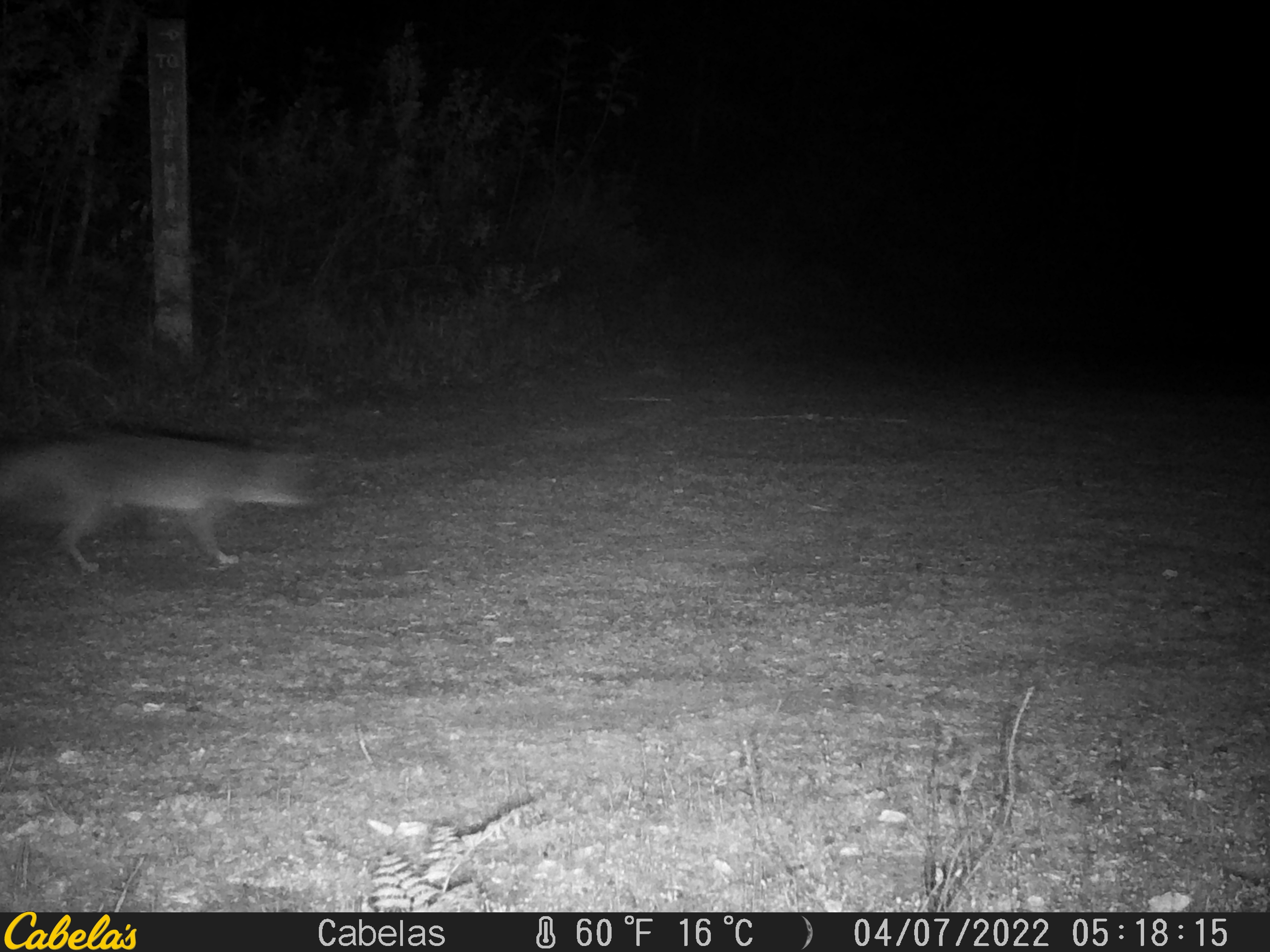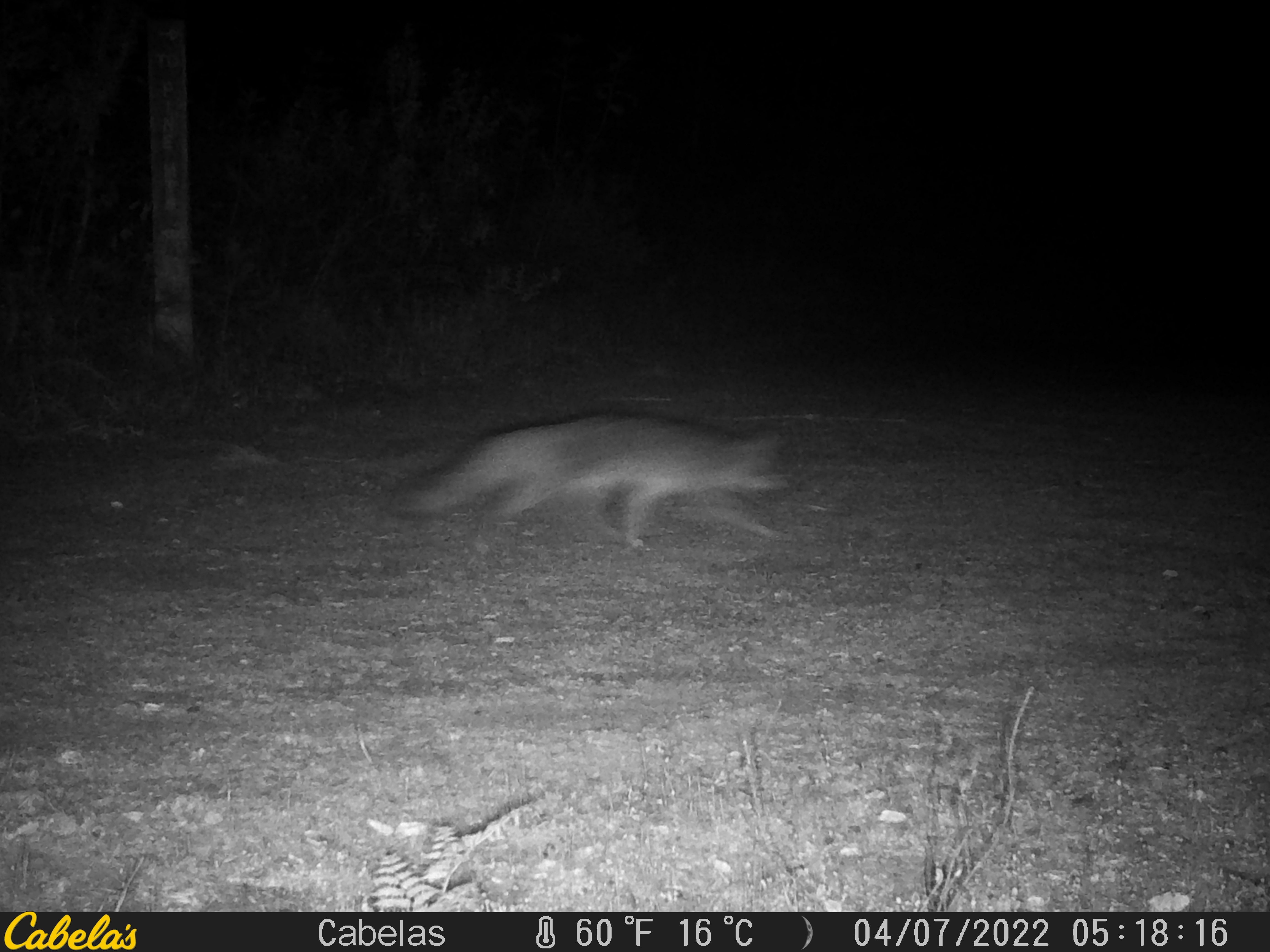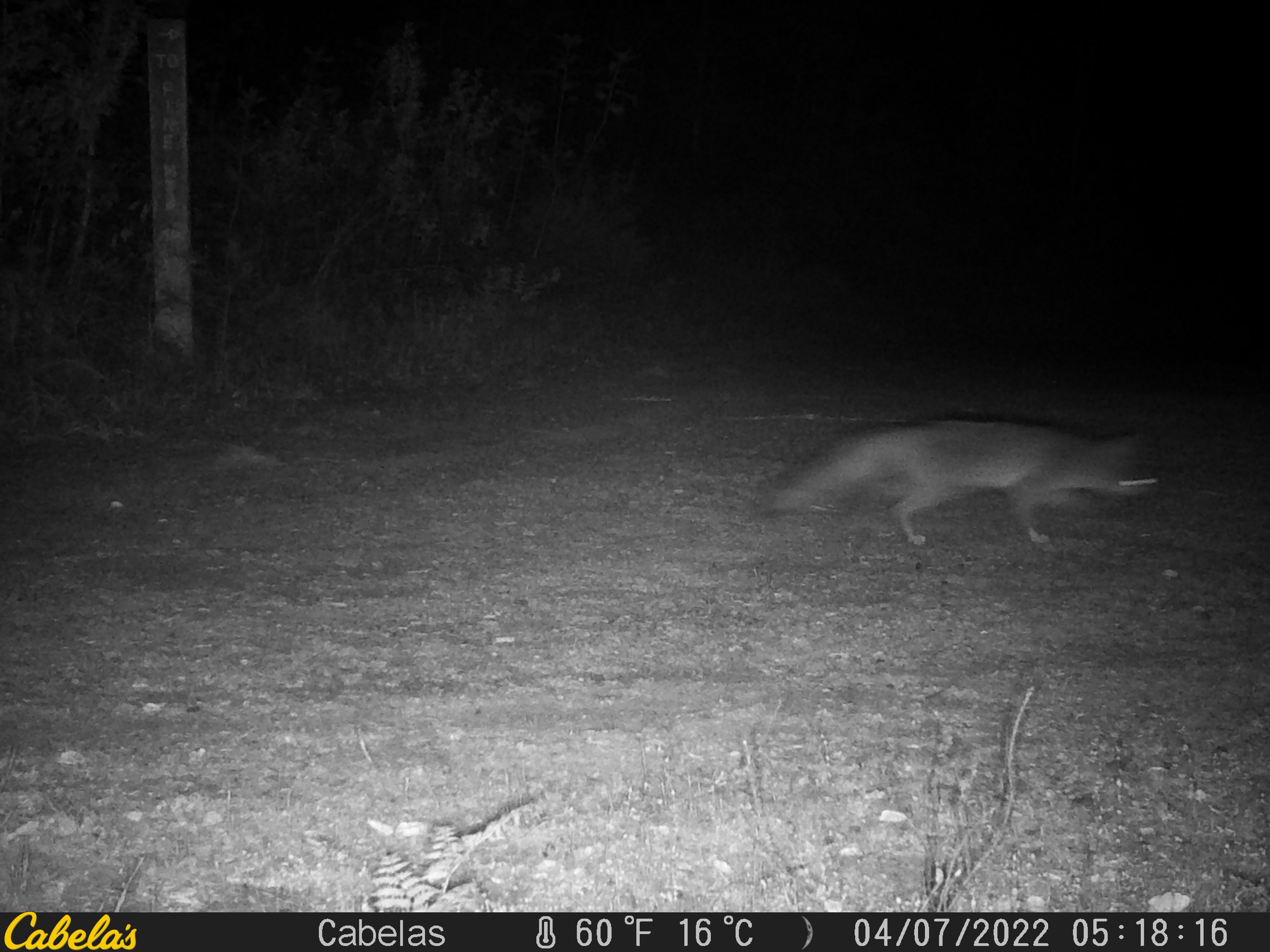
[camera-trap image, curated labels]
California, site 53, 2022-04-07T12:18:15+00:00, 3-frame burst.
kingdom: Animalia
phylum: Chordata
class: Mammalia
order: Carnivora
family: Canidae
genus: Urocyon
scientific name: Urocyon cinereoargenteus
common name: gray fox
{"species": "gray fox (Urocyon cinereoargenteus)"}